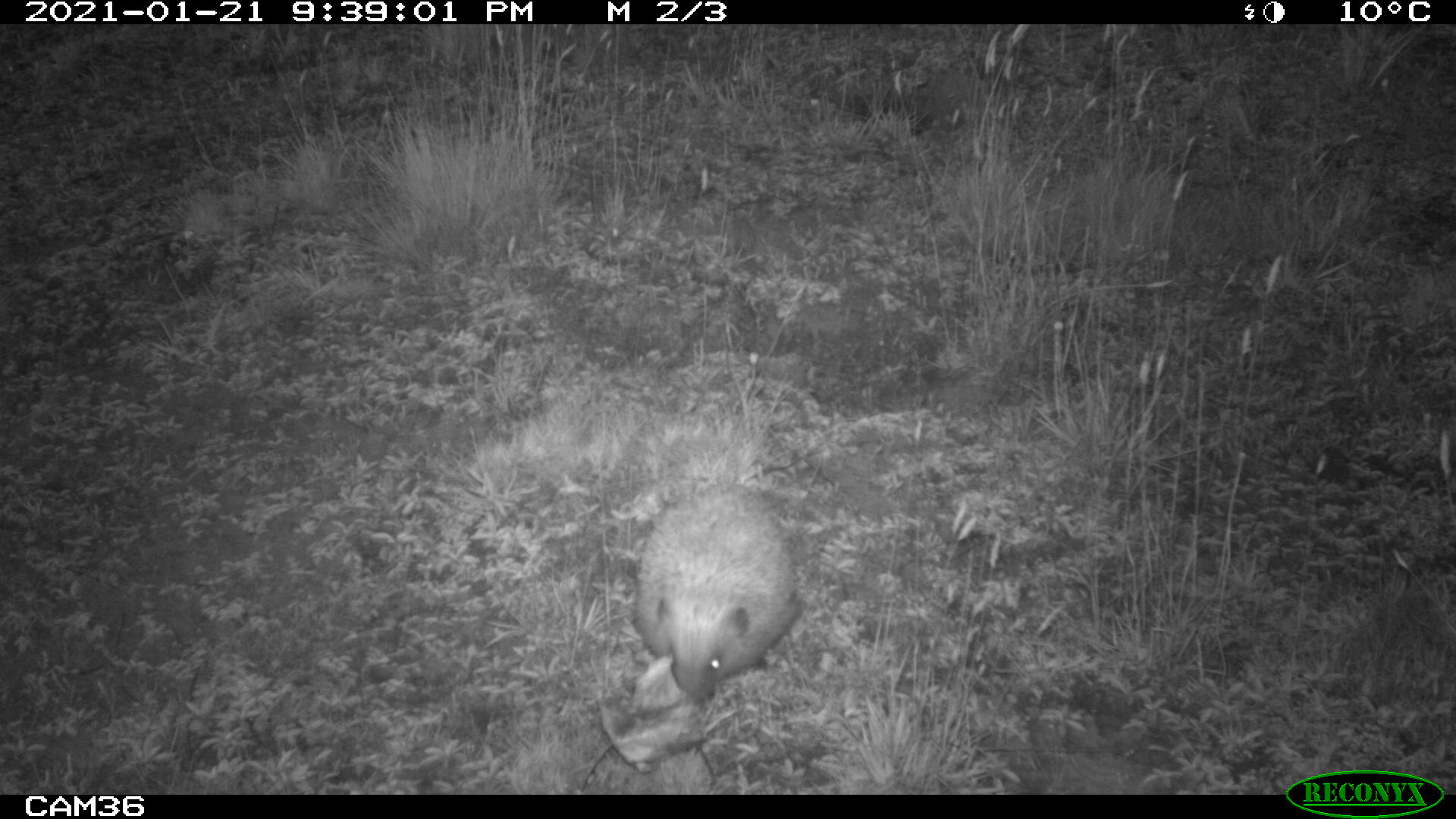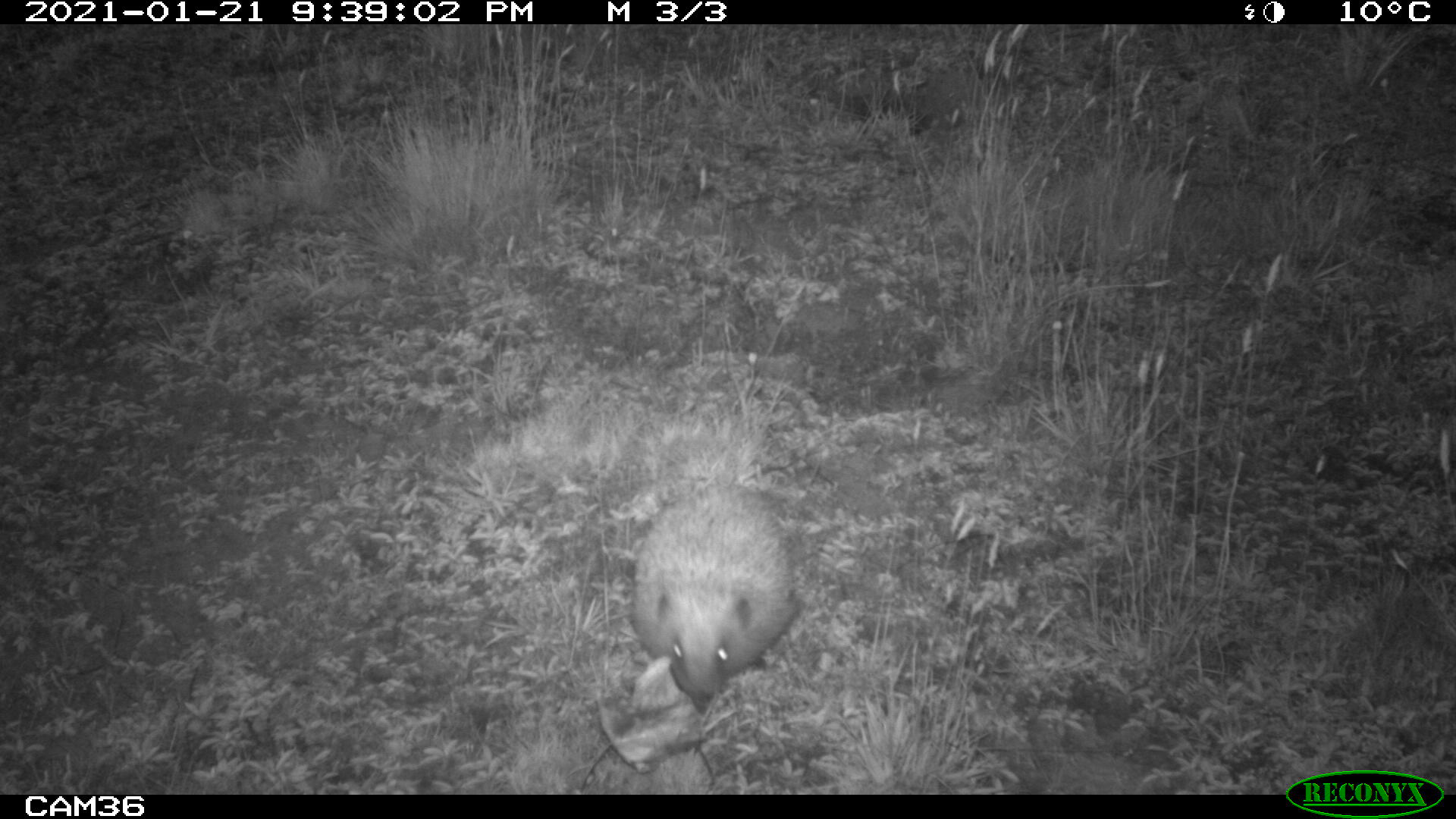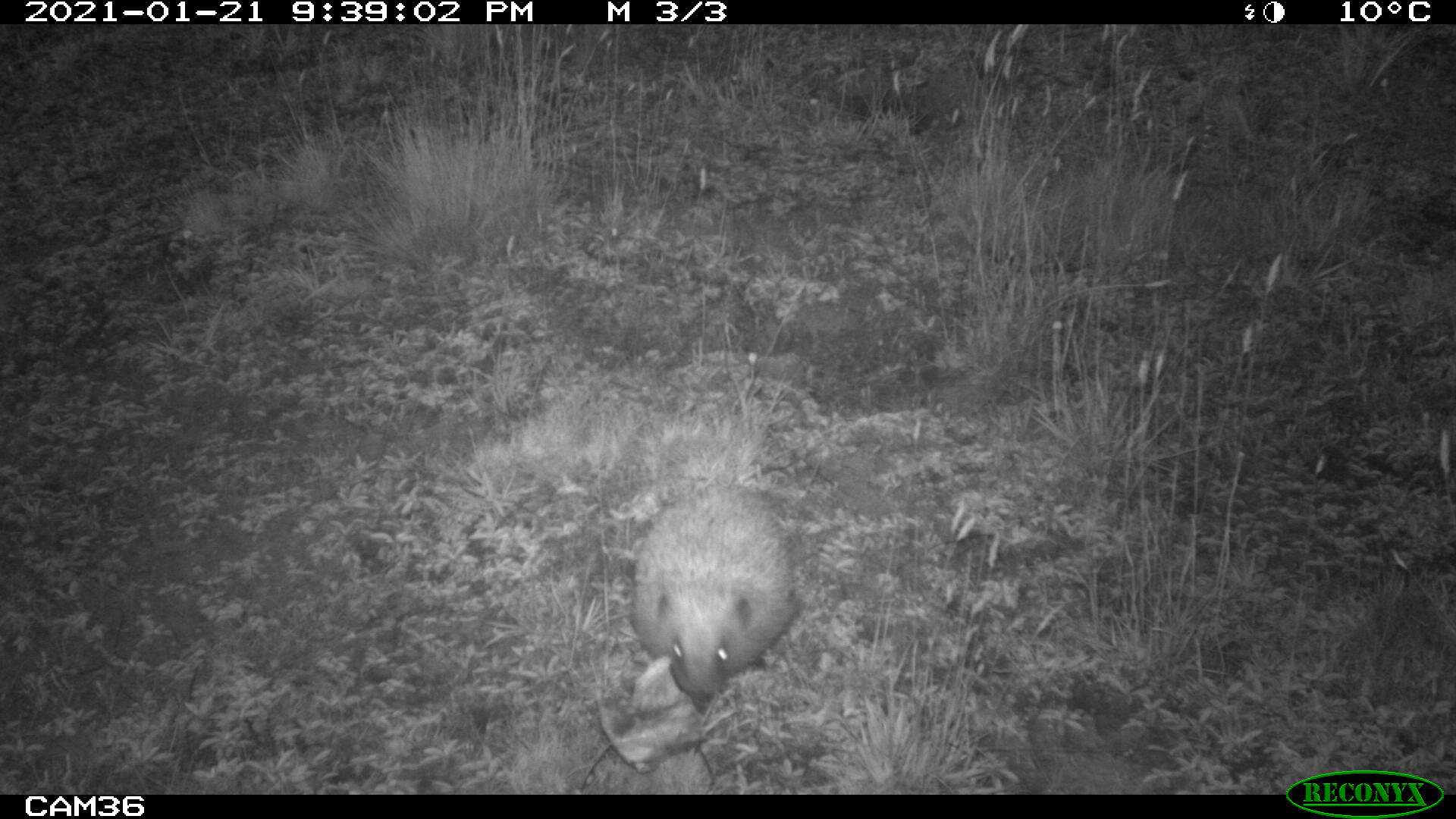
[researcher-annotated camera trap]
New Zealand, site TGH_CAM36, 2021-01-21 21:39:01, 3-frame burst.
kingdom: Animalia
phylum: Chordata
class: Mammalia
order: Eulipotyphla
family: Erinaceidae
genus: Erinaceus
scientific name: Erinaceus europaeus europaeus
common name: european hedgehog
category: hedgehog